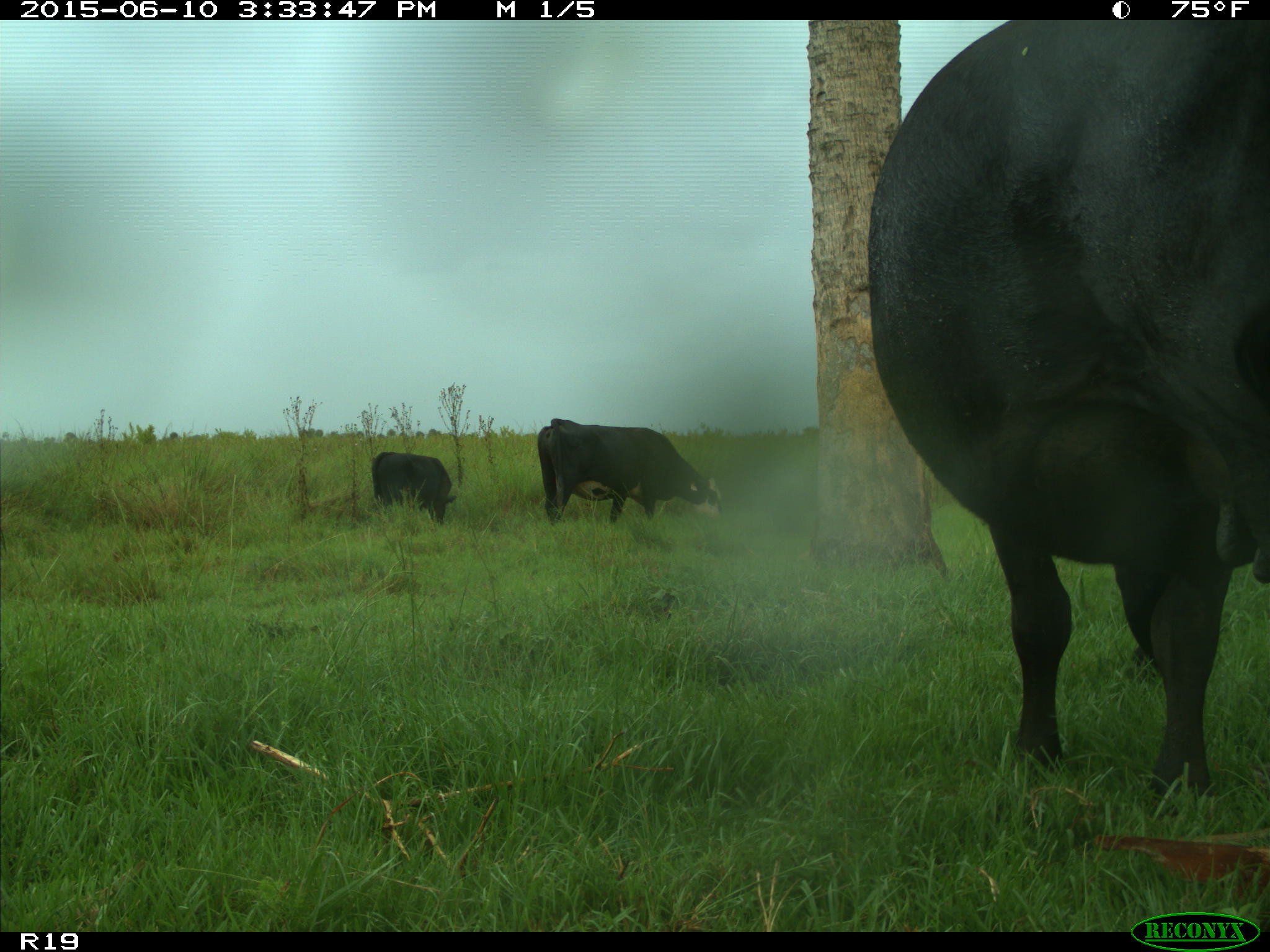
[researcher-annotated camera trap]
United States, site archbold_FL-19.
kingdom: Animalia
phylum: Chordata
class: Mammalia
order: Artiodactyla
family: Bovidae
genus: Bos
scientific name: Bos taurus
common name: domestic cow